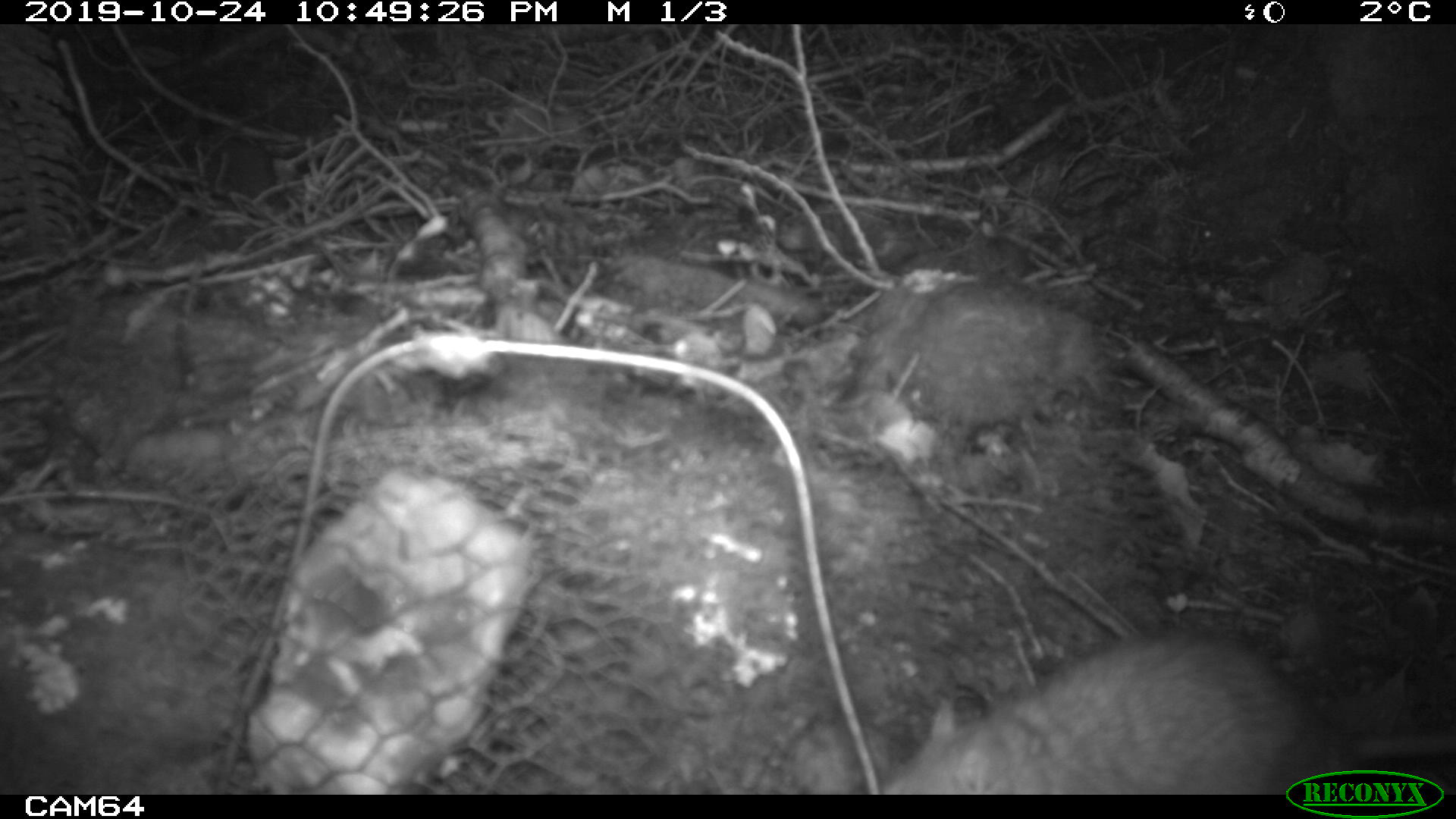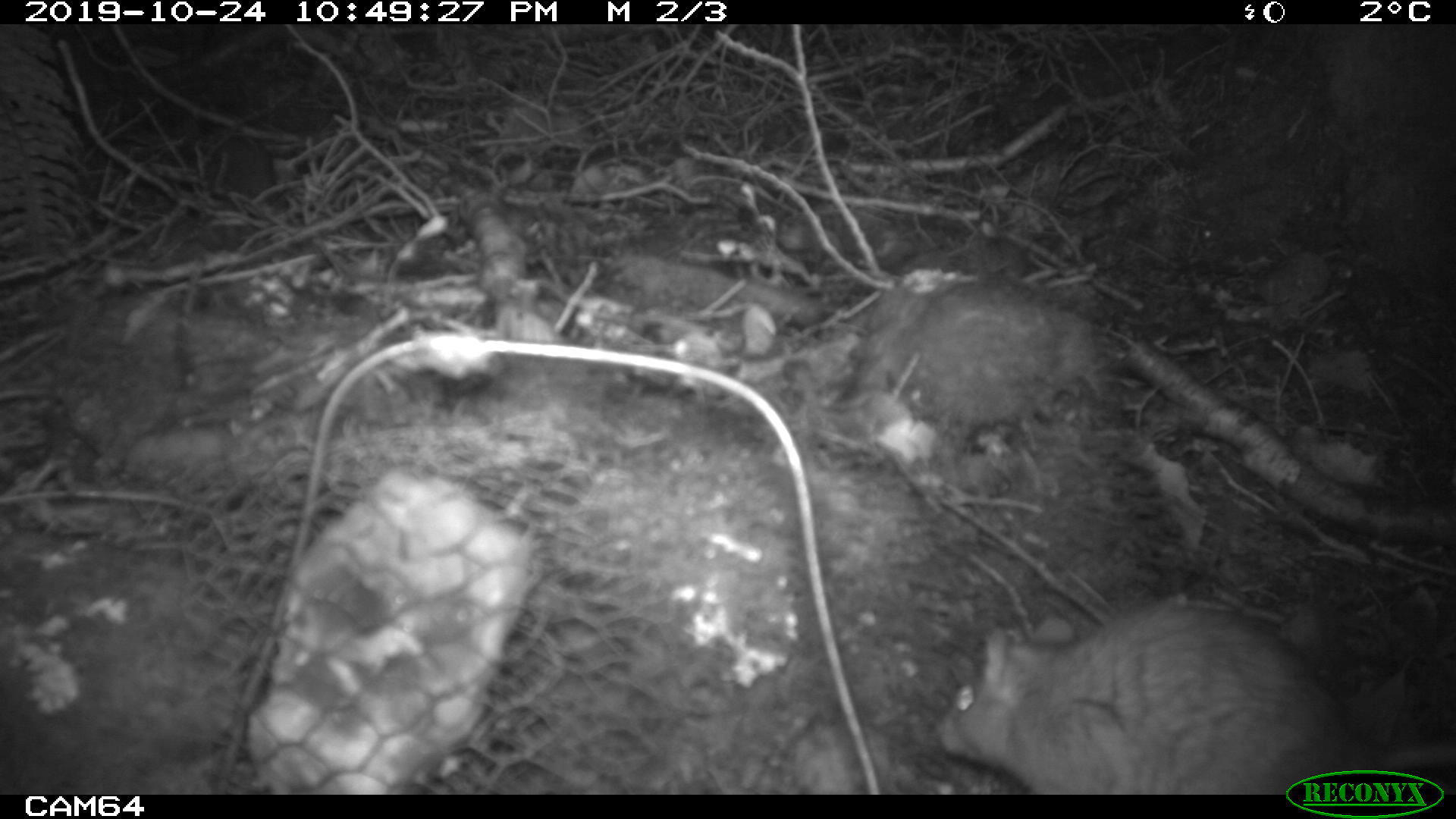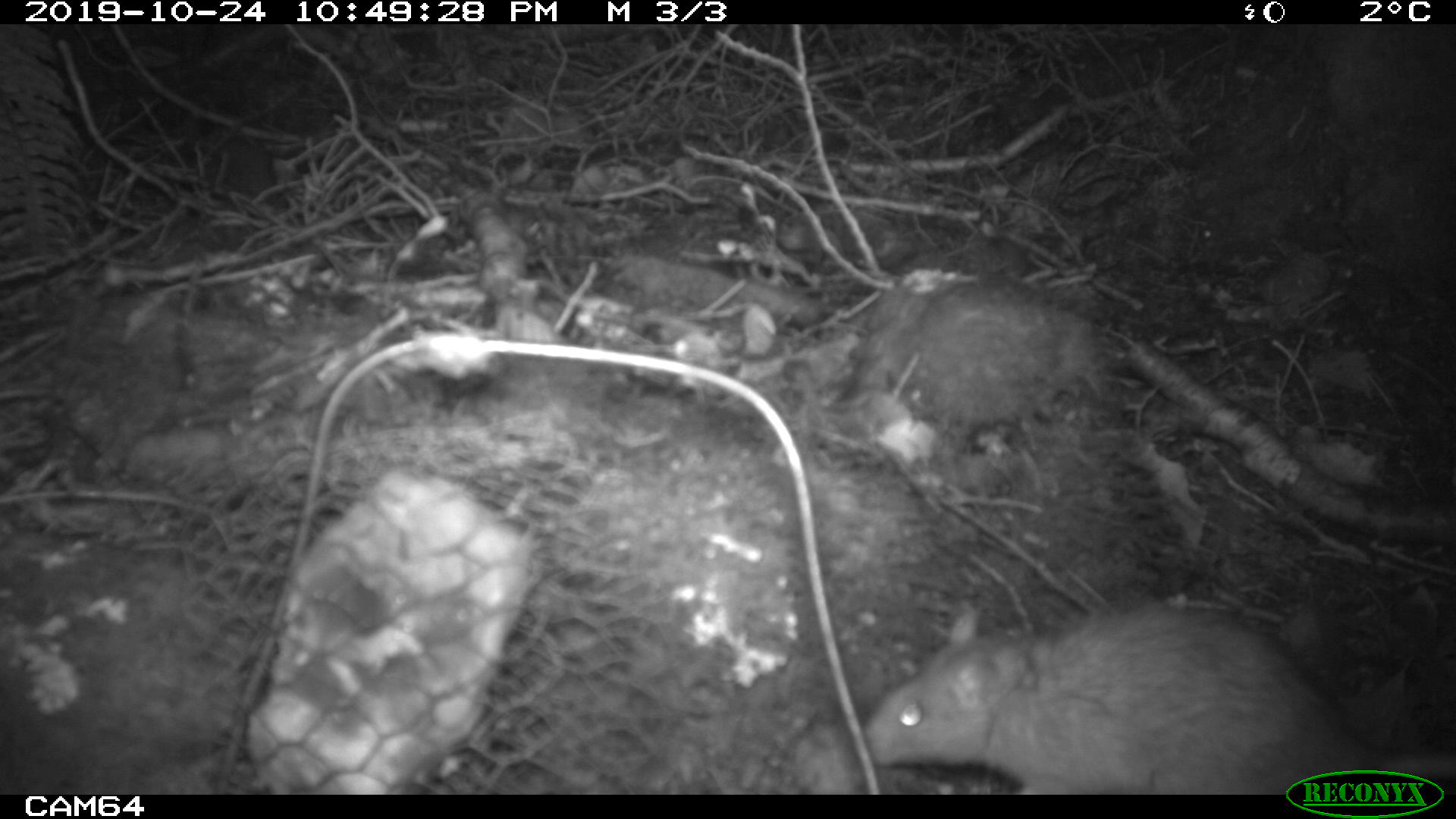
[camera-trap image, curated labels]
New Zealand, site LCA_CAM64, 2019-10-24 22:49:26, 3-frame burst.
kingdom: Animalia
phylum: Chordata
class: Mammalia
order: Rodentia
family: Muridae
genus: Rattus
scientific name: Rattus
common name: rat